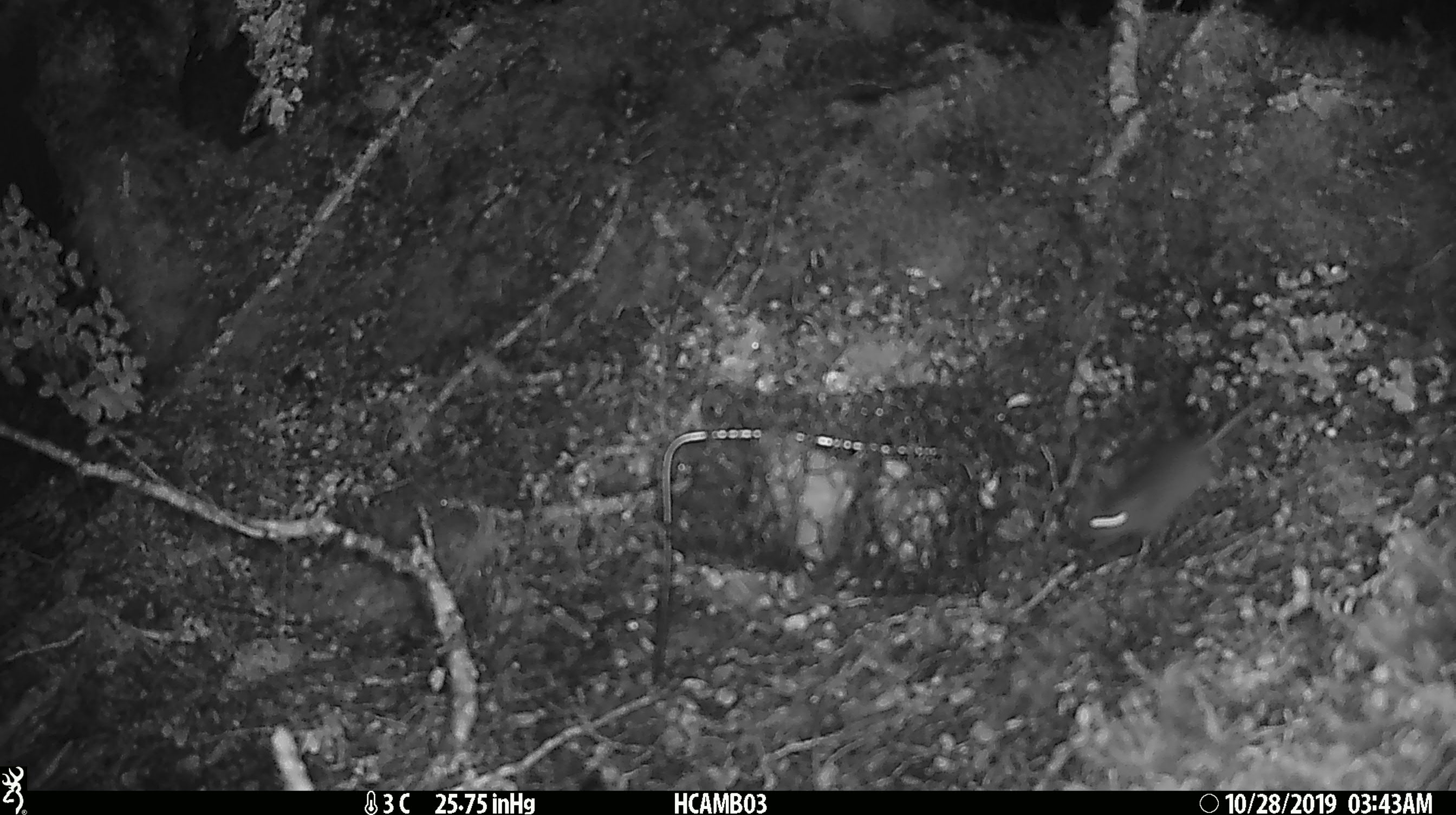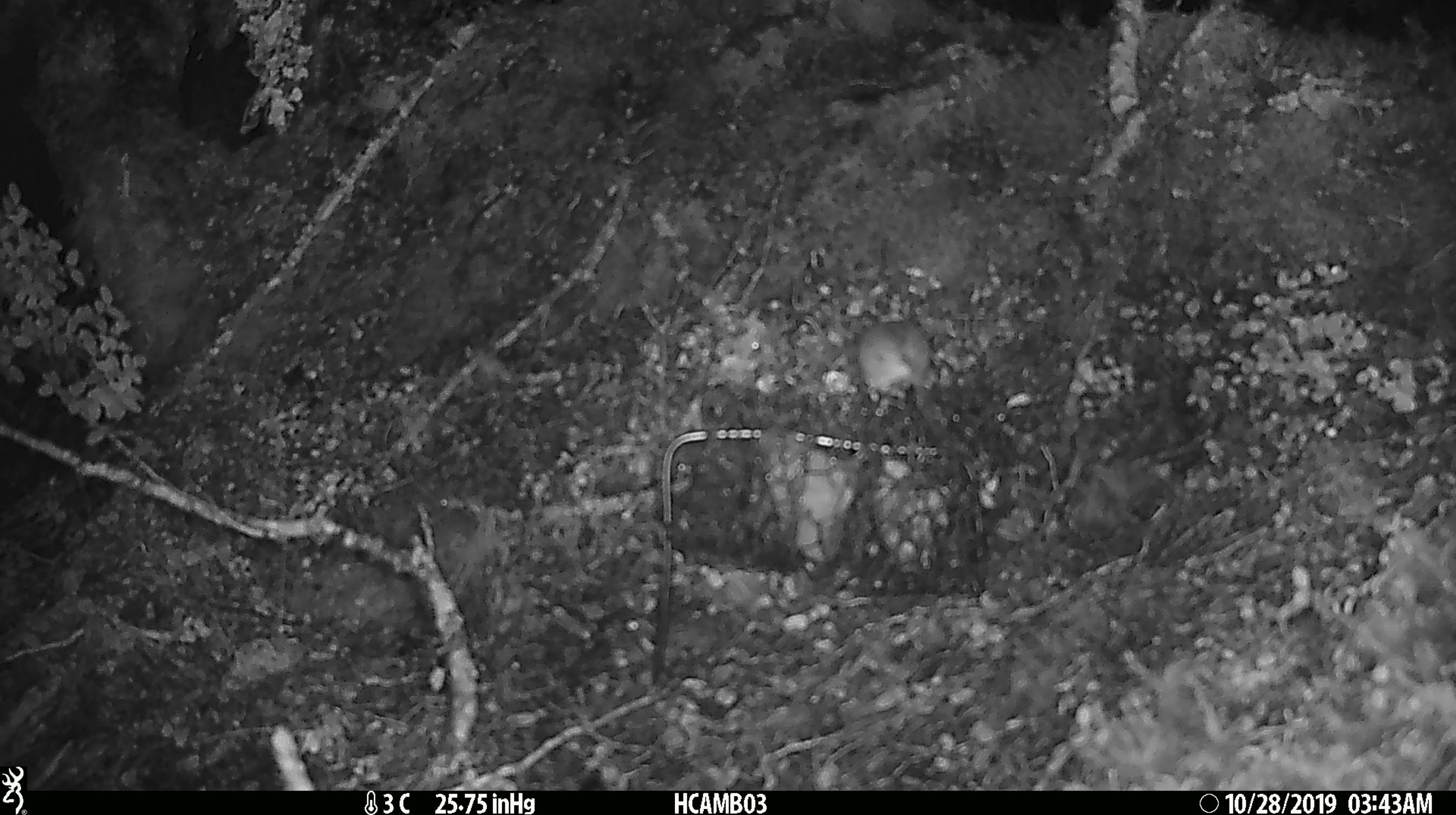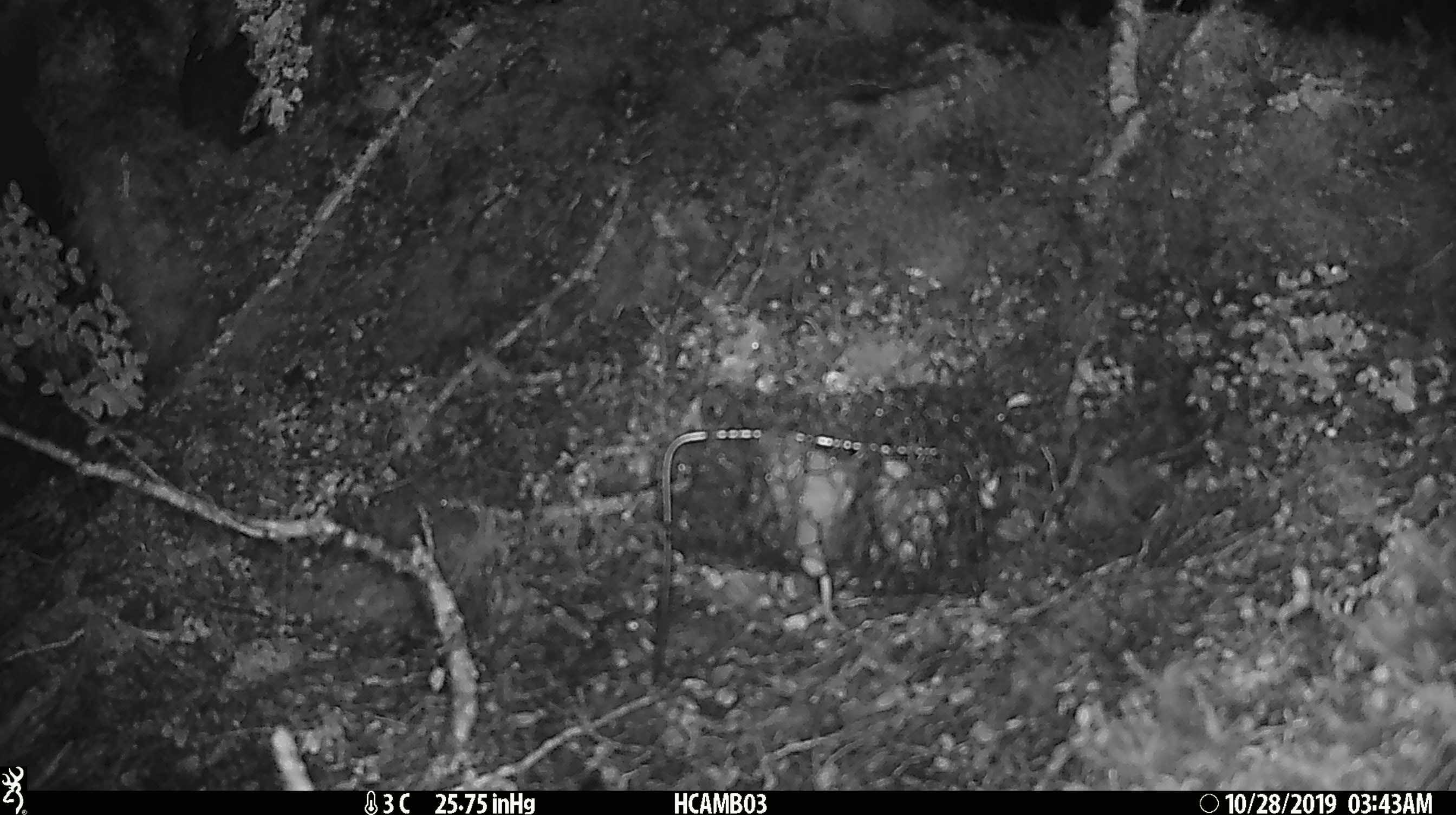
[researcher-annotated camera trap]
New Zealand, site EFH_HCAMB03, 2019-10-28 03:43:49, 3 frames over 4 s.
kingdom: Animalia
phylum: Chordata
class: Mammalia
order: Rodentia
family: Muridae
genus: Mus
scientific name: Mus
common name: mouse